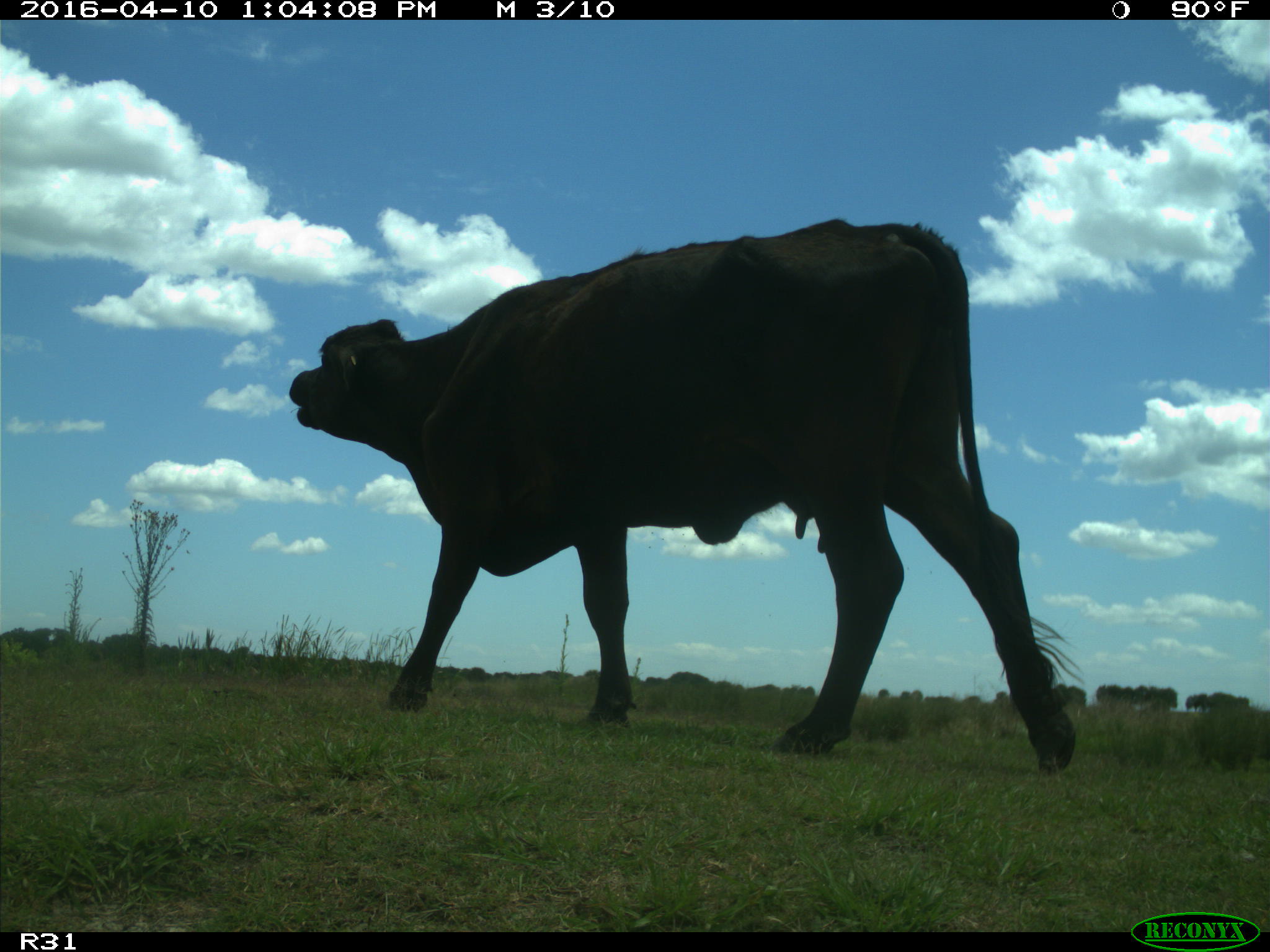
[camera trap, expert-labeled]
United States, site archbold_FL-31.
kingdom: Animalia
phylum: Chordata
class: Mammalia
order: Artiodactyla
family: Bovidae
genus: Bos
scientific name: Bos taurus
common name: domestic cow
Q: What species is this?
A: Bos taurus (domestic cow).